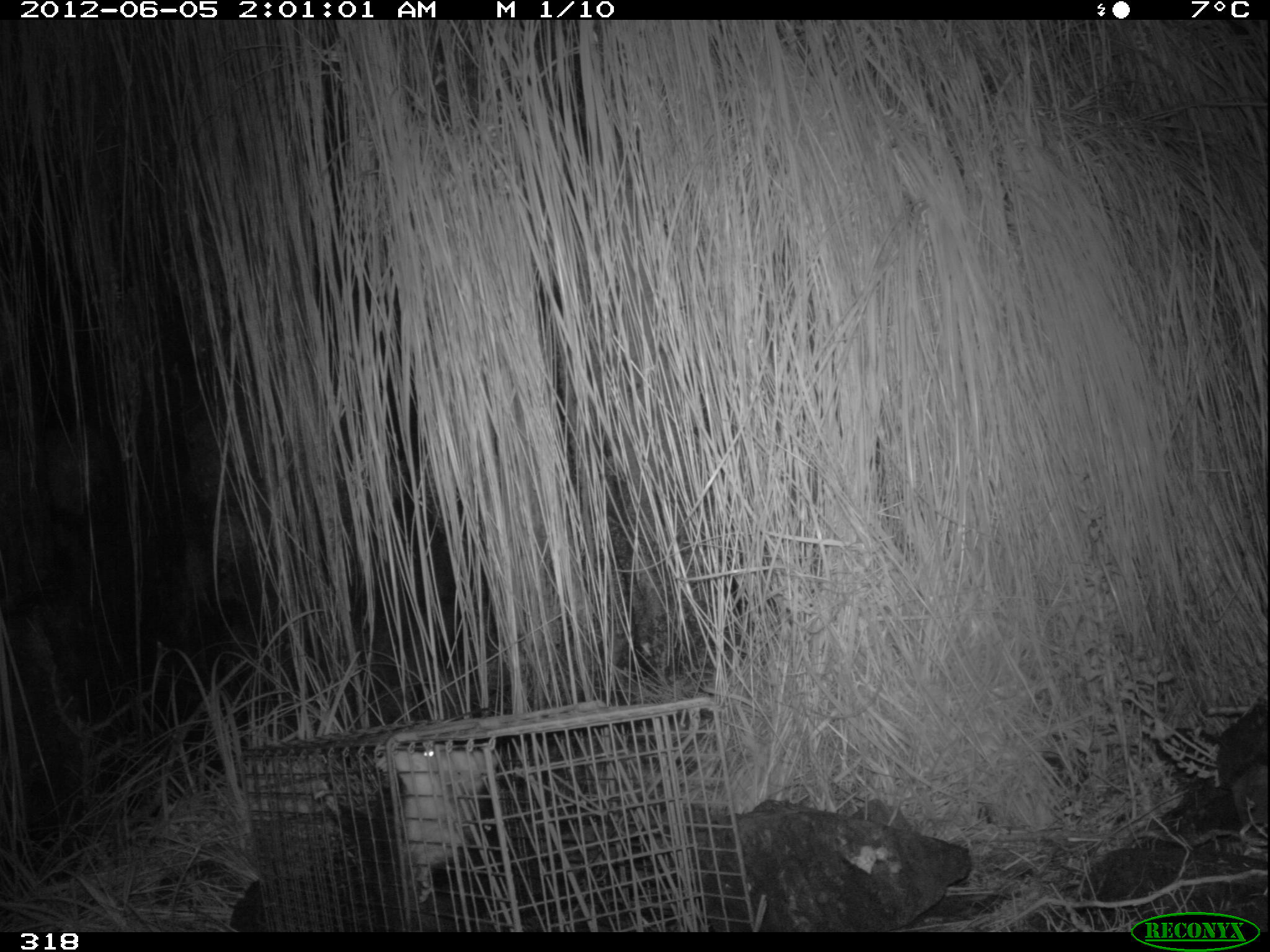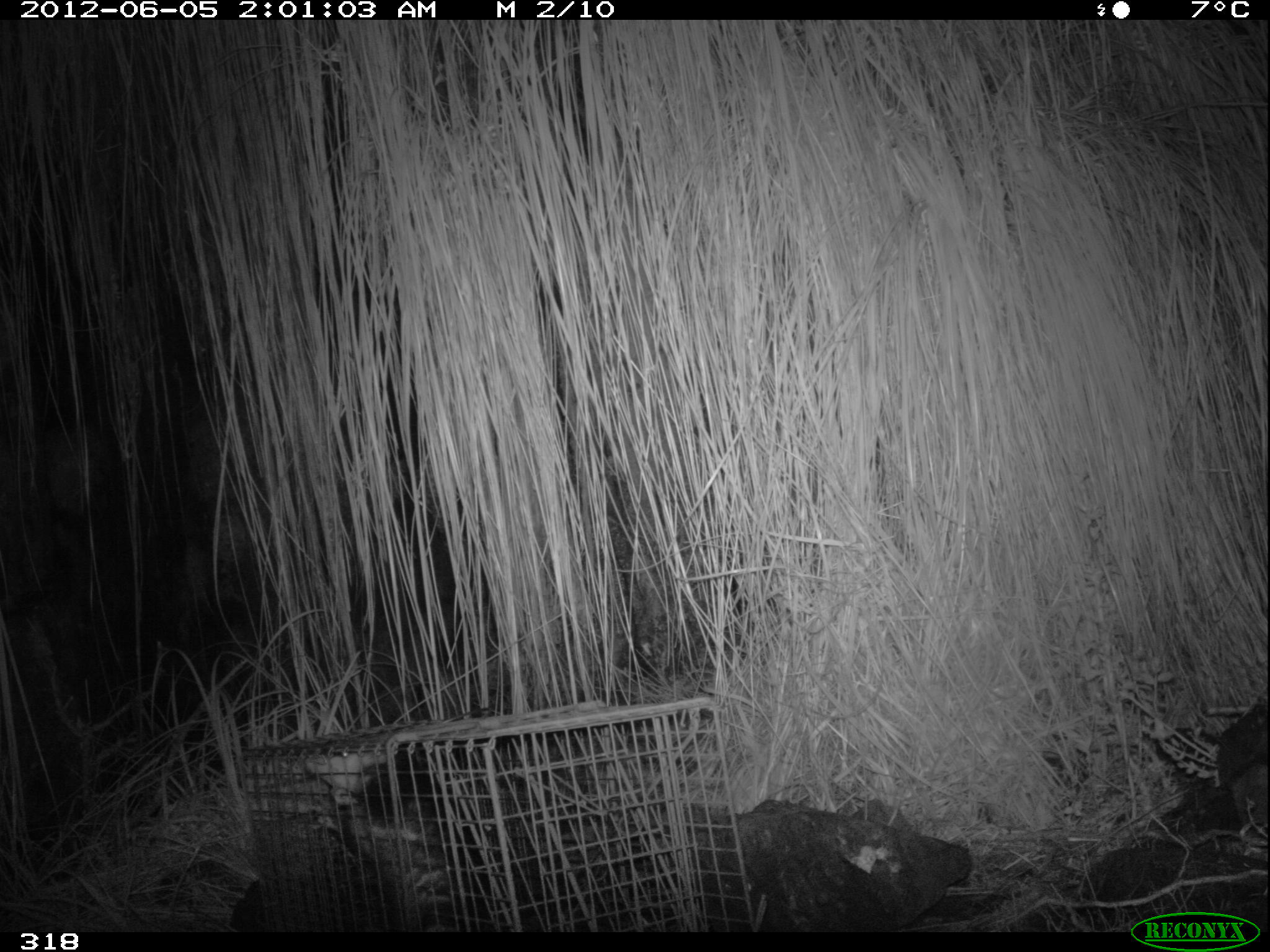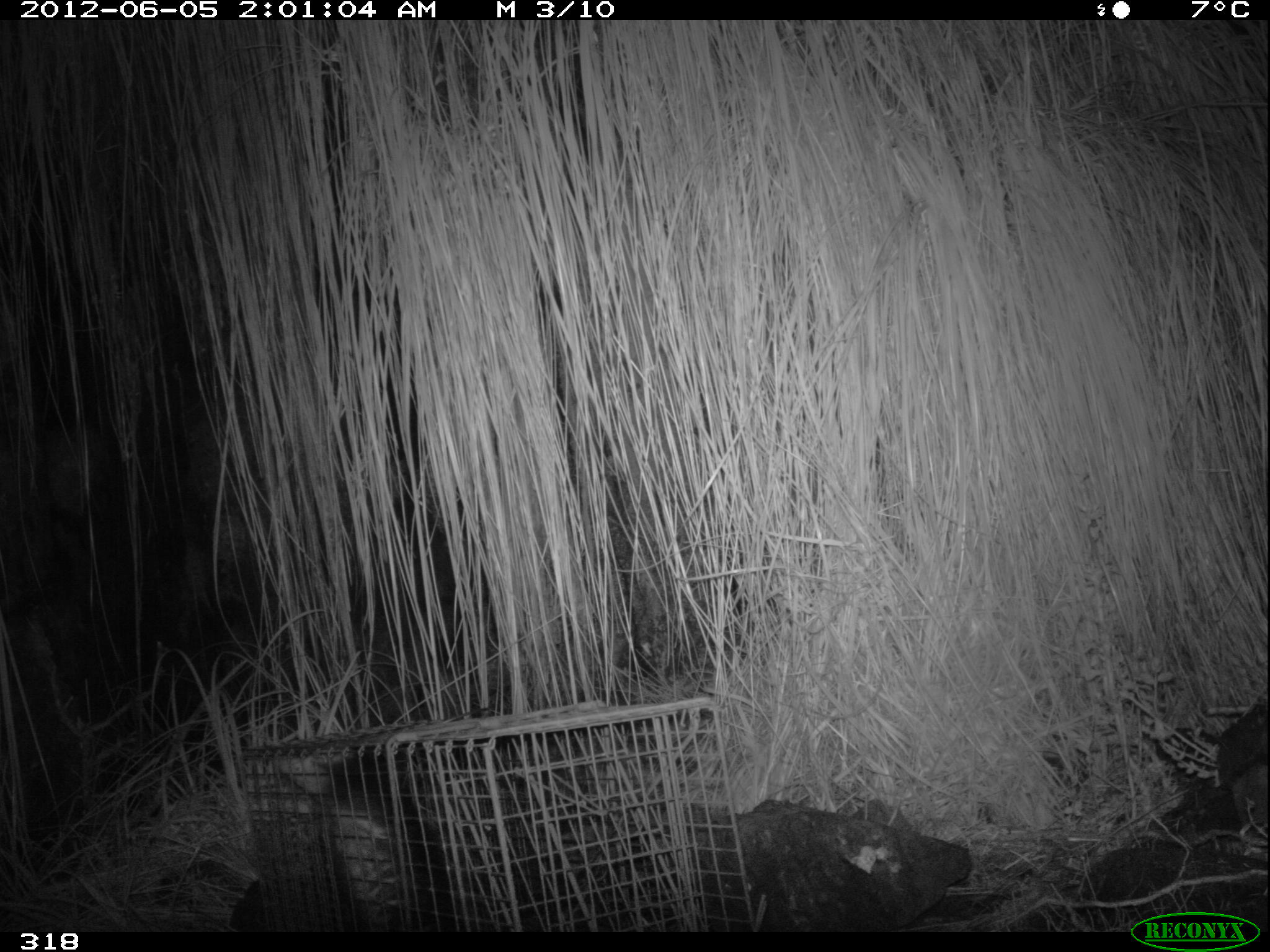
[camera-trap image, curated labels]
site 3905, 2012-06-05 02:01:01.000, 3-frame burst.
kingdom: Animalia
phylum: Chordata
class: Mammalia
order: Didelphimorphia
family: Didelphidae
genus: Didelphis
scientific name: Didelphis pernigra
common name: andean white-eared opossum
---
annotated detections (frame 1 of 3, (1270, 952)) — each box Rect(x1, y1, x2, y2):
didelphis pernigra: Rect(312, 745, 507, 932)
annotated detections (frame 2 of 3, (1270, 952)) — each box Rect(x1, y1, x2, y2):
didelphis pernigra: Rect(308, 750, 488, 932)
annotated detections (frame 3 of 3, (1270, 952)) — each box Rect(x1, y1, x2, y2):
didelphis pernigra: Rect(270, 749, 445, 932)